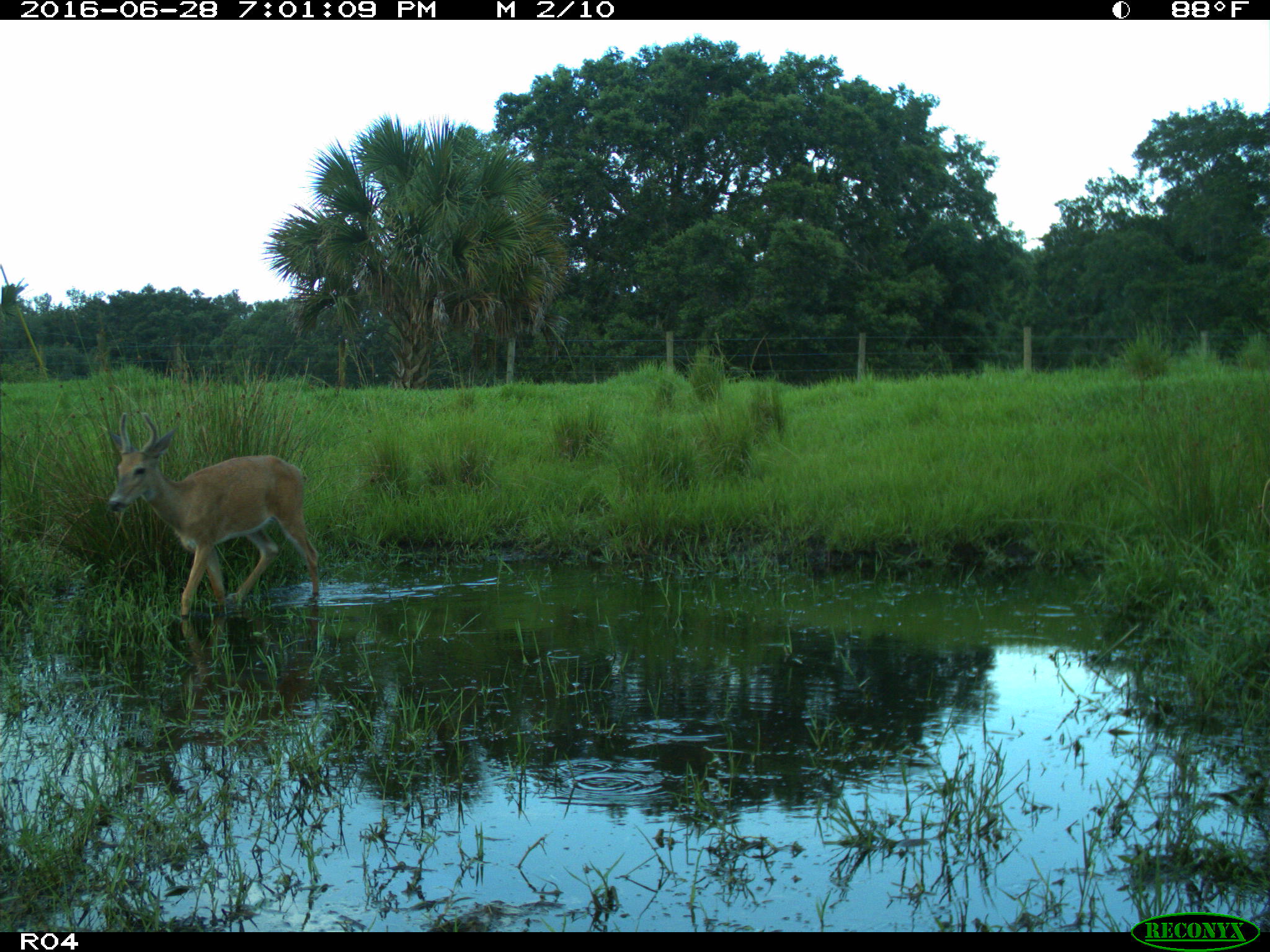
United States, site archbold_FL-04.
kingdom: Animalia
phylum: Chordata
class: Mammalia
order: Artiodactyla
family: Cervidae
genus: Odocoileus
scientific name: Odocoileus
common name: deer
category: unidentified deer